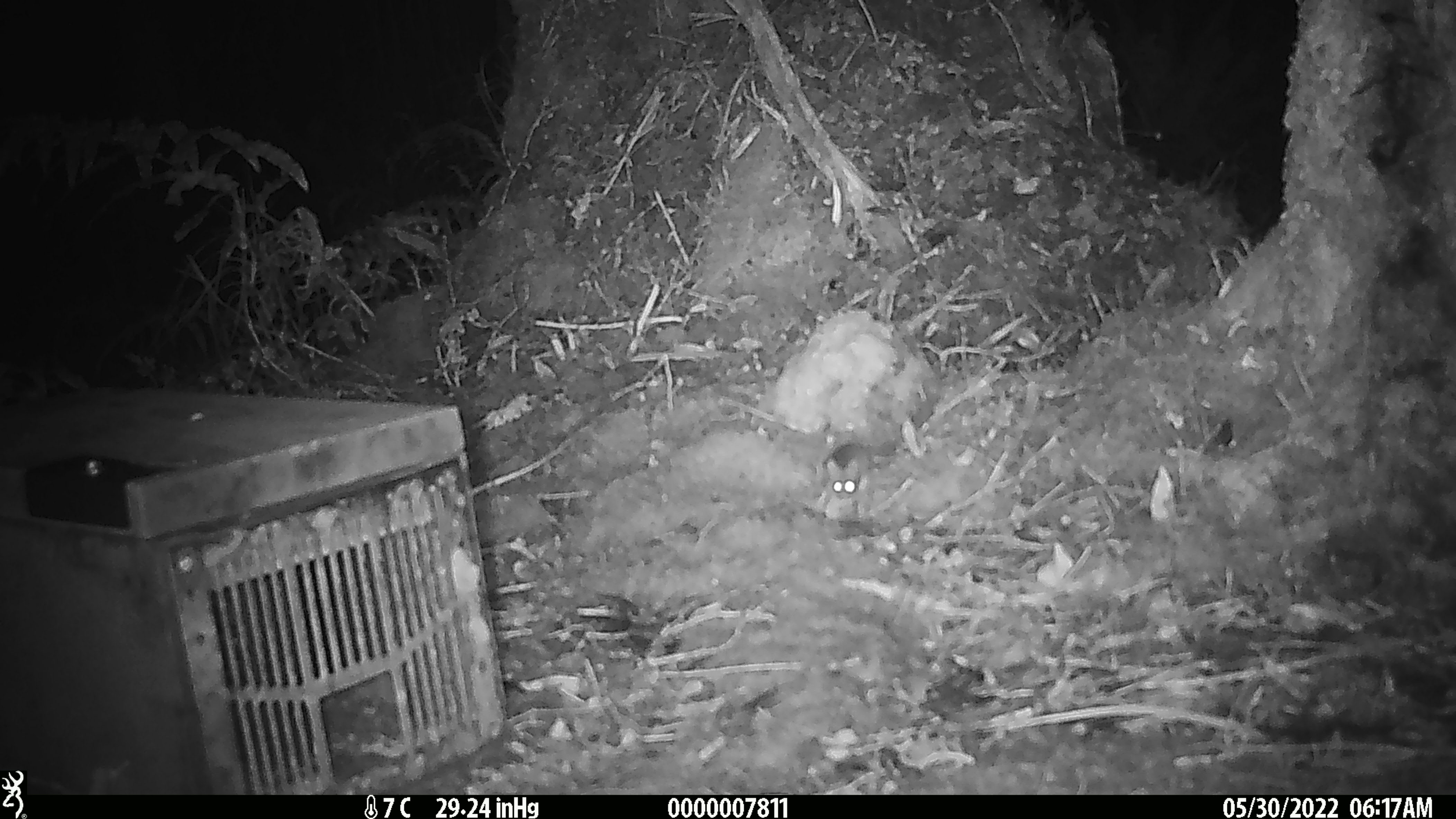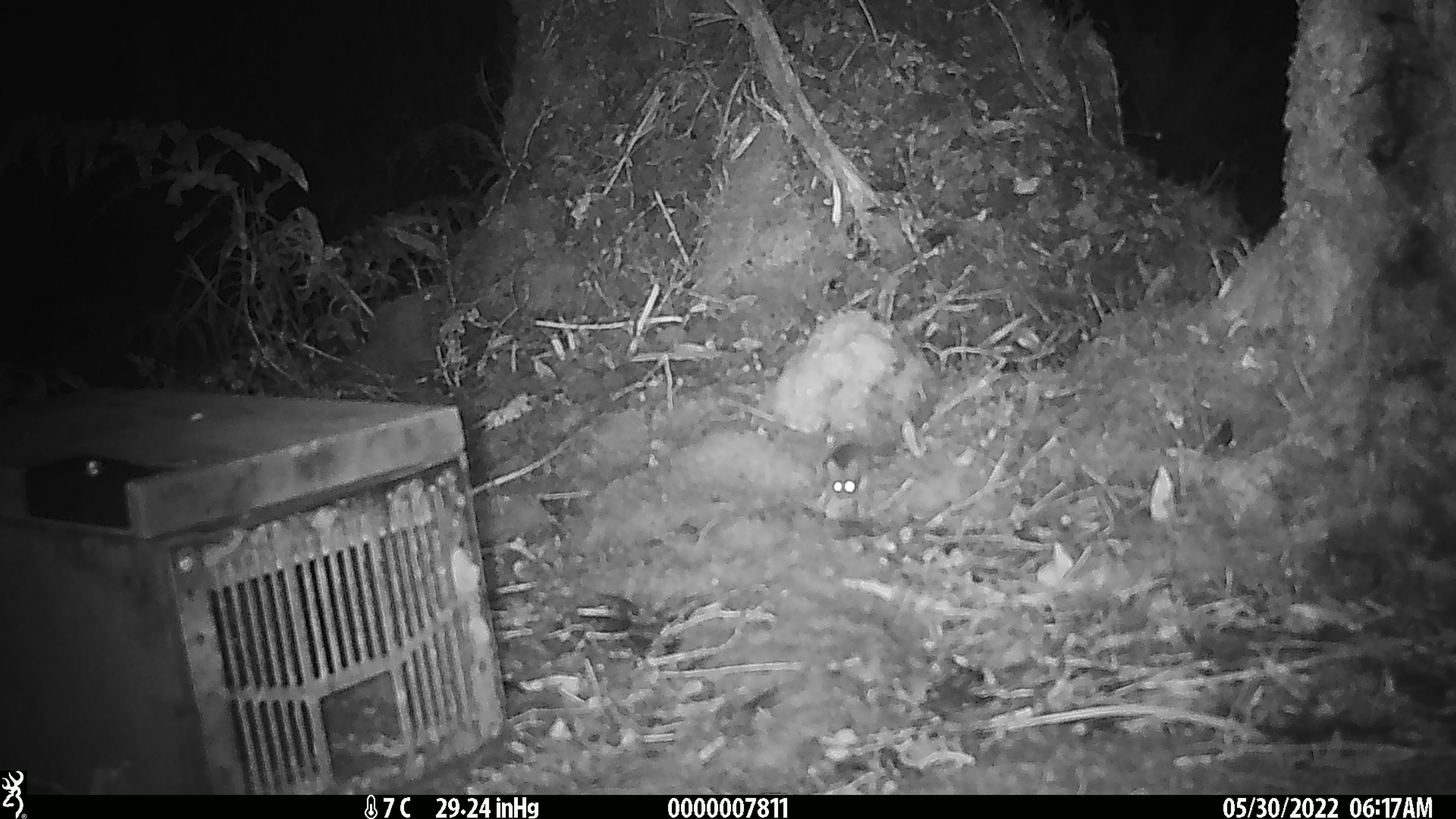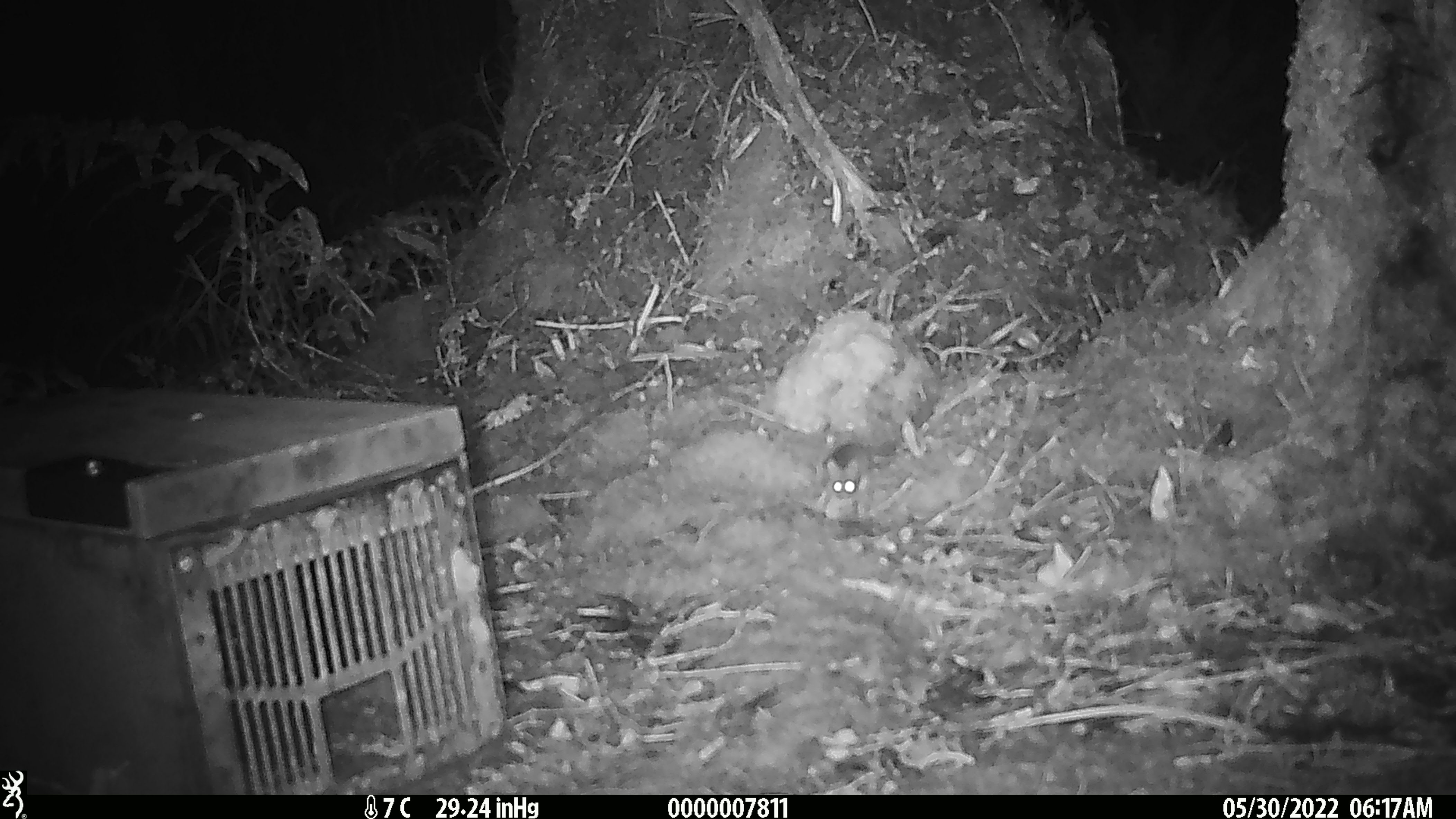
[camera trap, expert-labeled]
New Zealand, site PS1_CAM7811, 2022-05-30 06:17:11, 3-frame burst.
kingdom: Animalia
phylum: Chordata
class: Mammalia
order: Rodentia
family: Muridae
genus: Mus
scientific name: Mus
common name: mouse